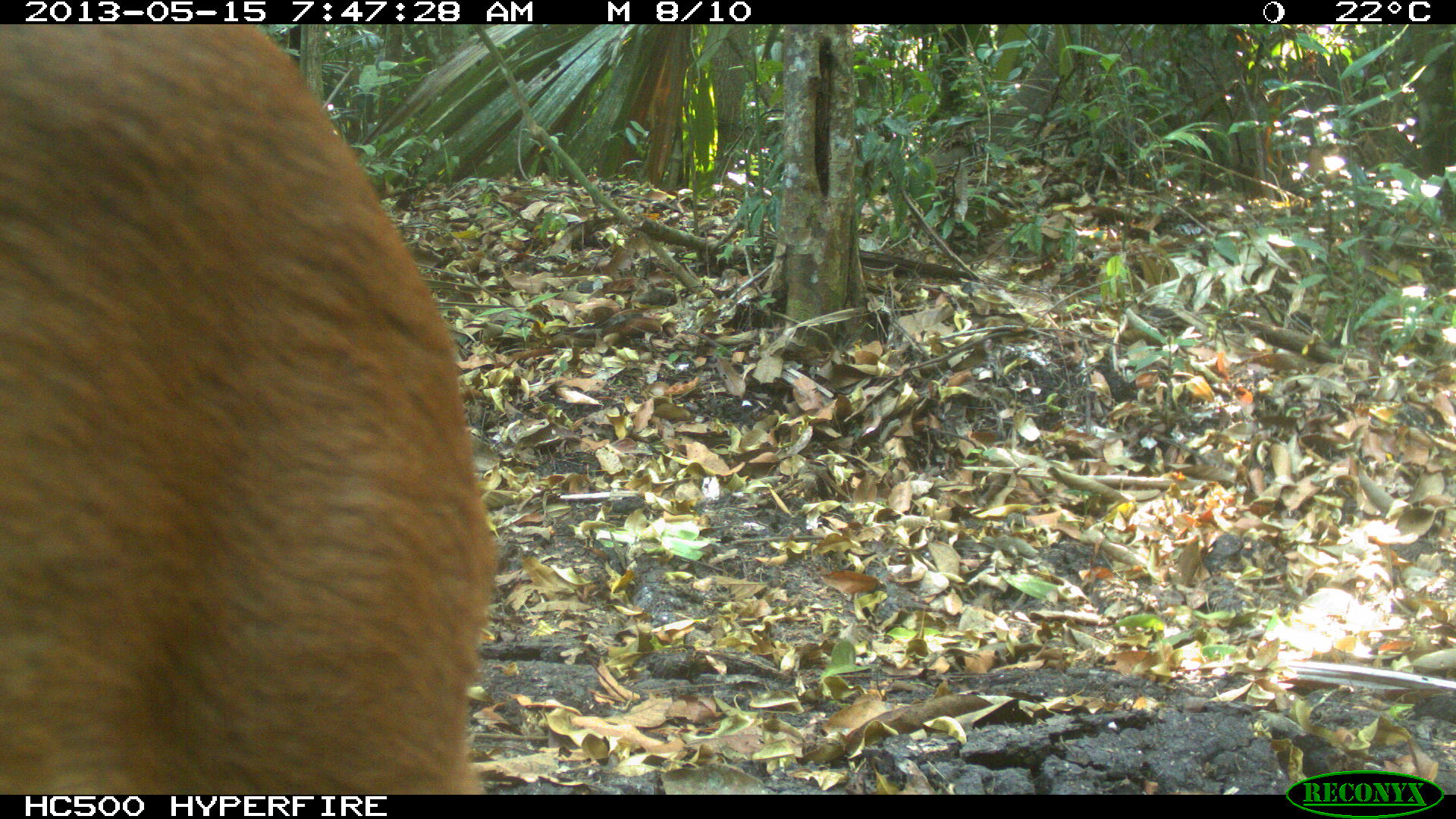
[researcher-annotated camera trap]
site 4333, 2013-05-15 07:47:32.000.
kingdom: Animalia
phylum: Chordata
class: Mammalia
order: Artiodactyla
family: Cervidae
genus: Mazama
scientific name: Mazama temama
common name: central american red brocket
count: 1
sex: female